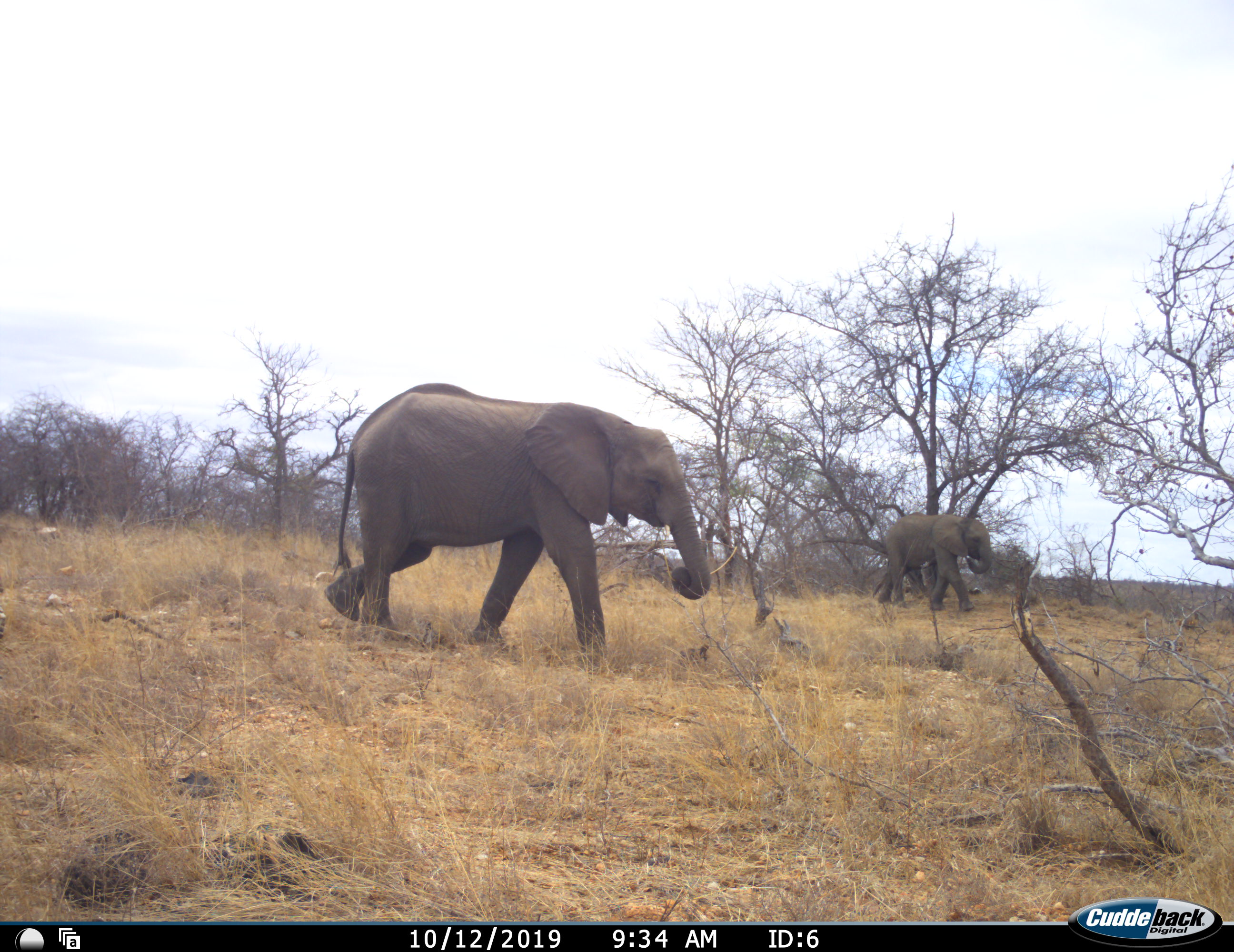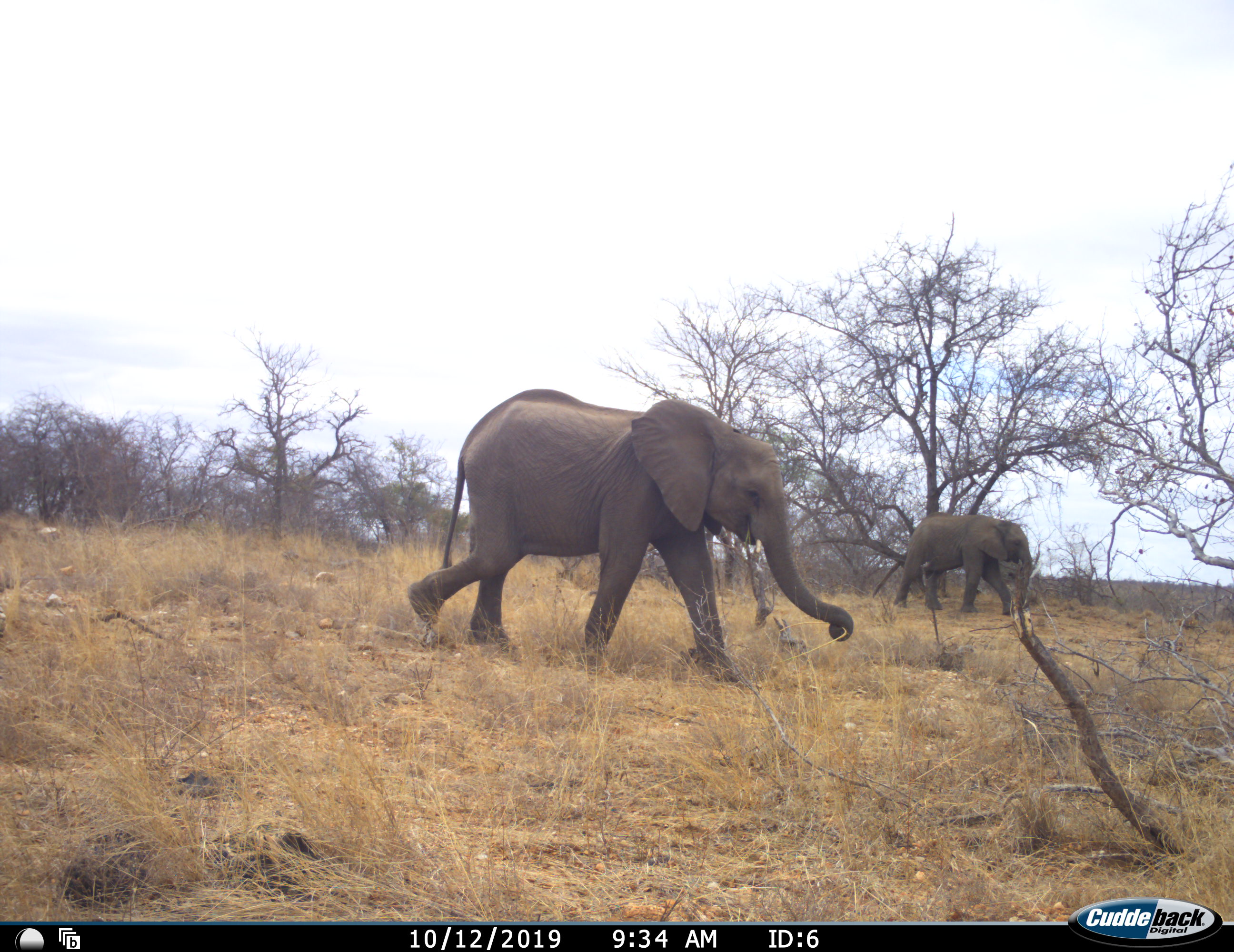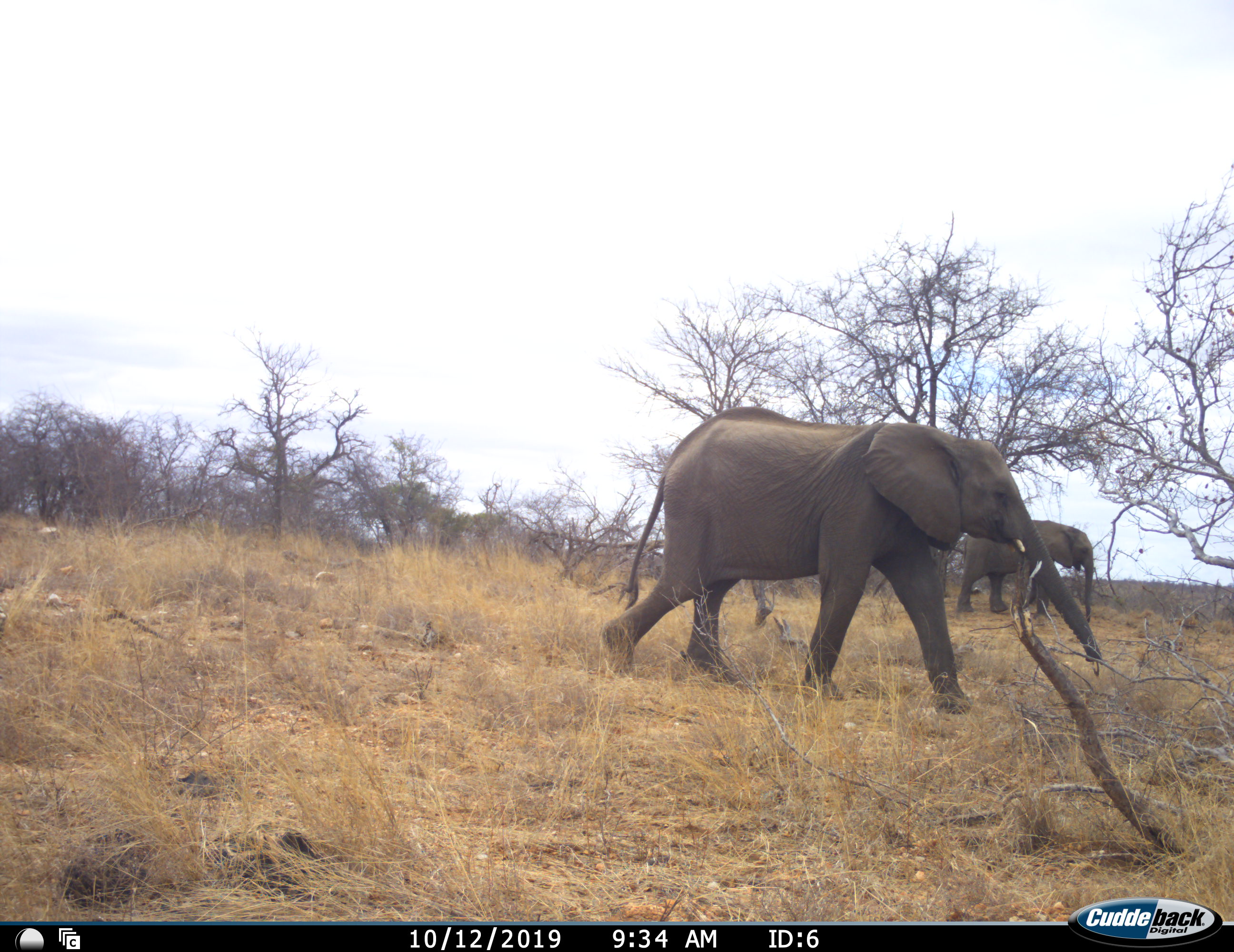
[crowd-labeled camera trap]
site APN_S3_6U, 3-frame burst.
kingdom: Animalia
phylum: Chordata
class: Mammalia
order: Proboscidea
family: Elephantidae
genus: Loxodonta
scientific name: Loxodonta africana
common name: african bush elephant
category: elephant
Elephant (african bush elephant) (Loxodonta africana), count 2. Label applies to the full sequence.